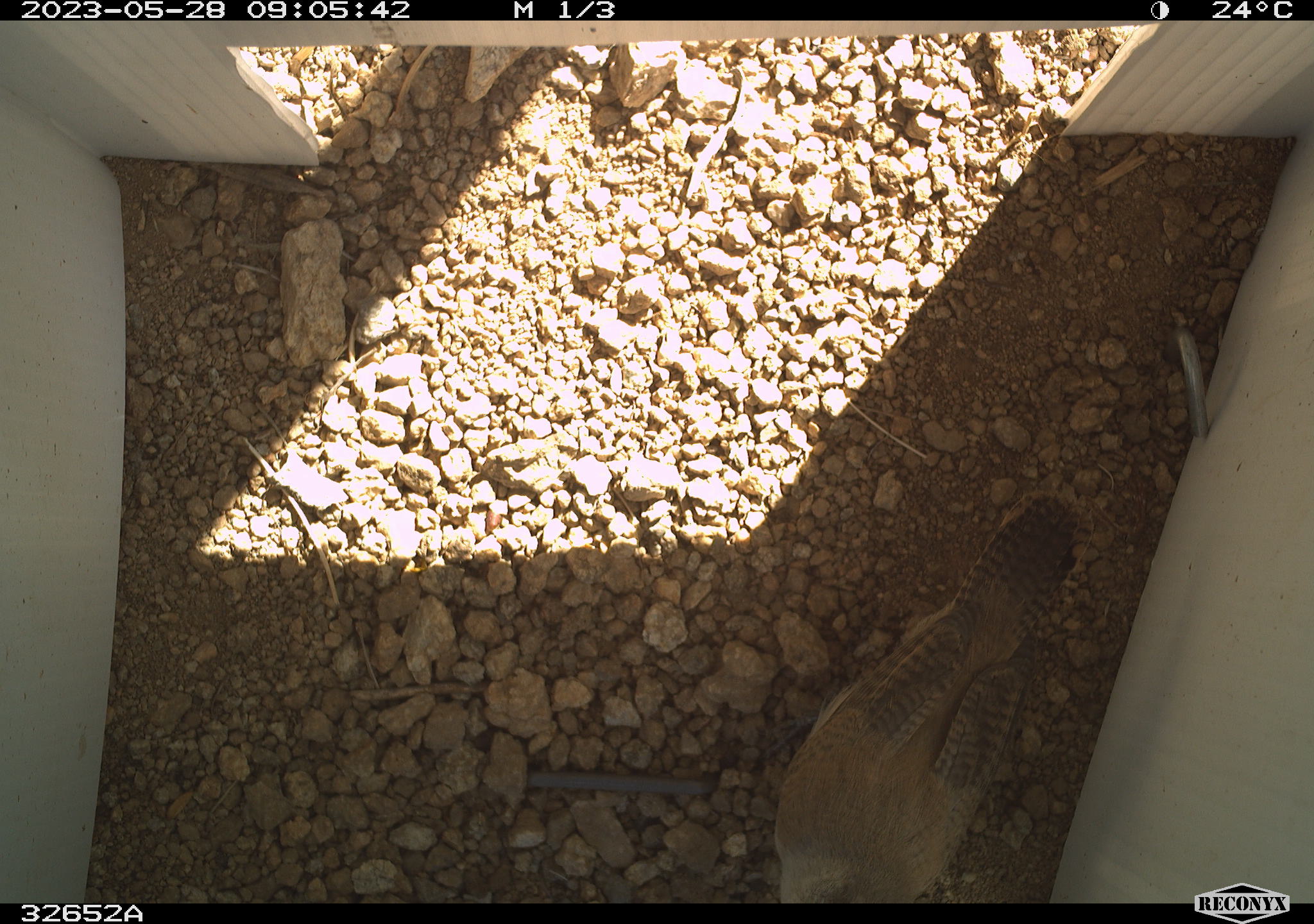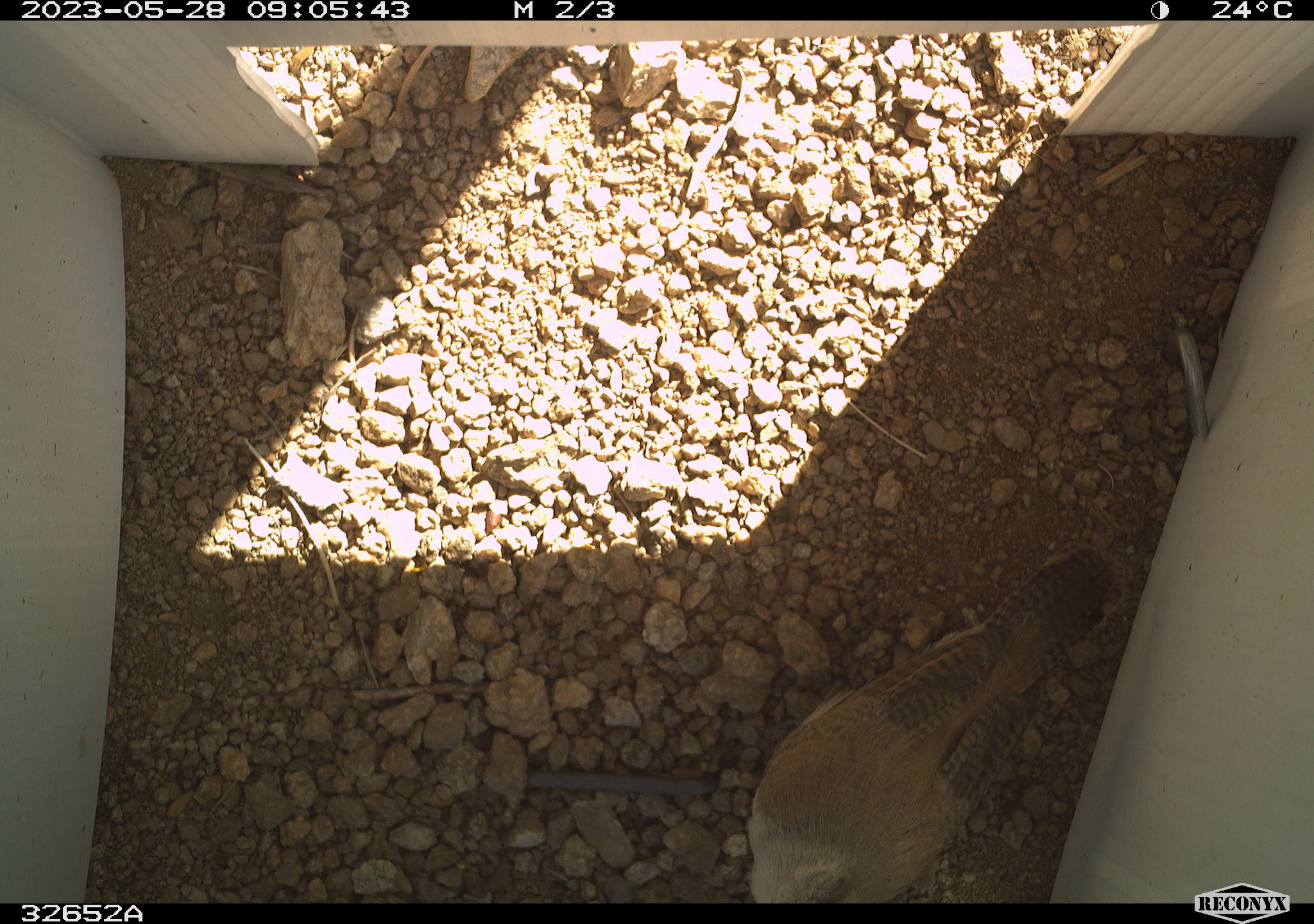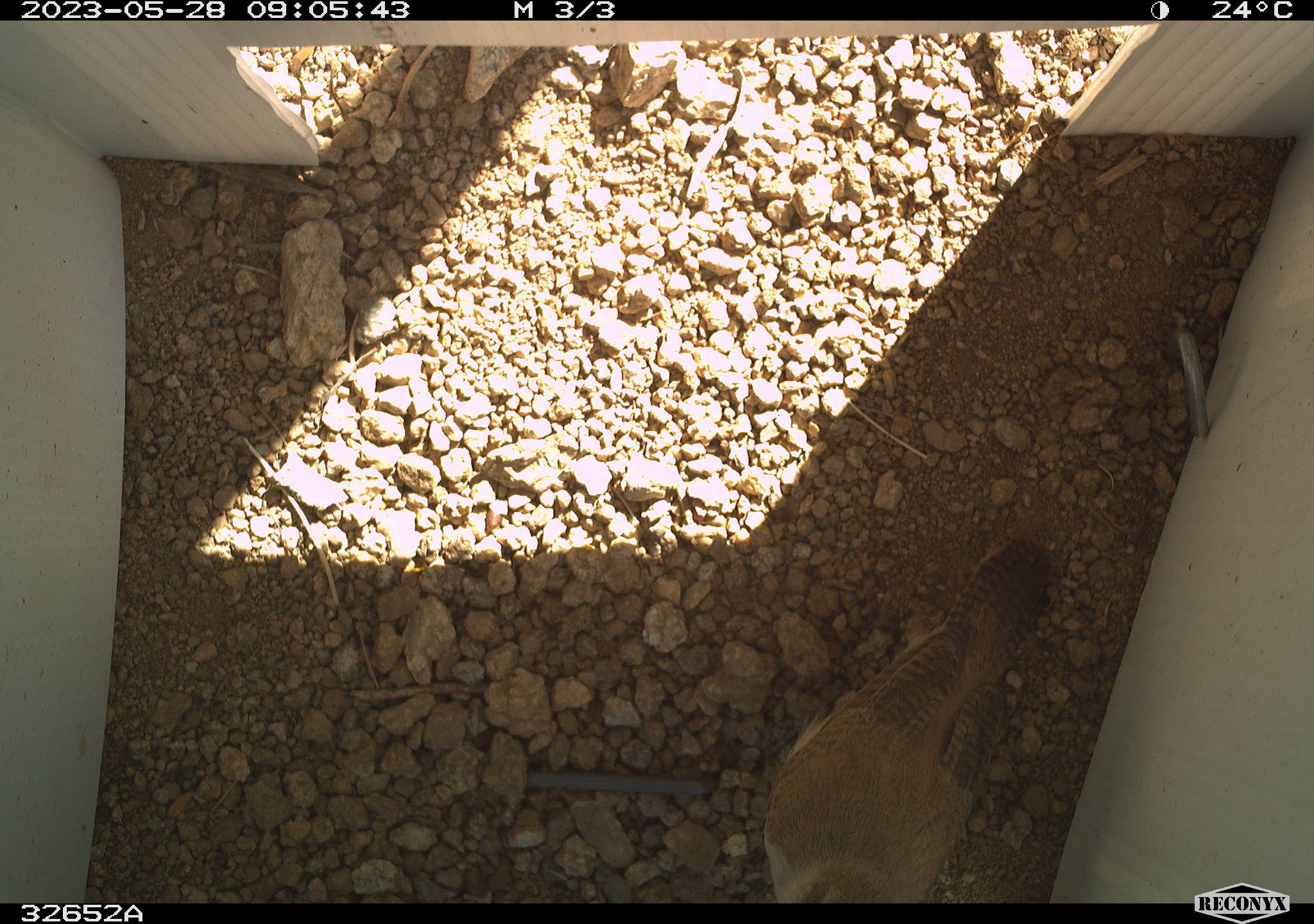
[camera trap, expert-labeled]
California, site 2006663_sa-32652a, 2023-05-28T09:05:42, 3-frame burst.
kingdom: Animalia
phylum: Chordata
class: Aves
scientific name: Aves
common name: bird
Bird (Aves).